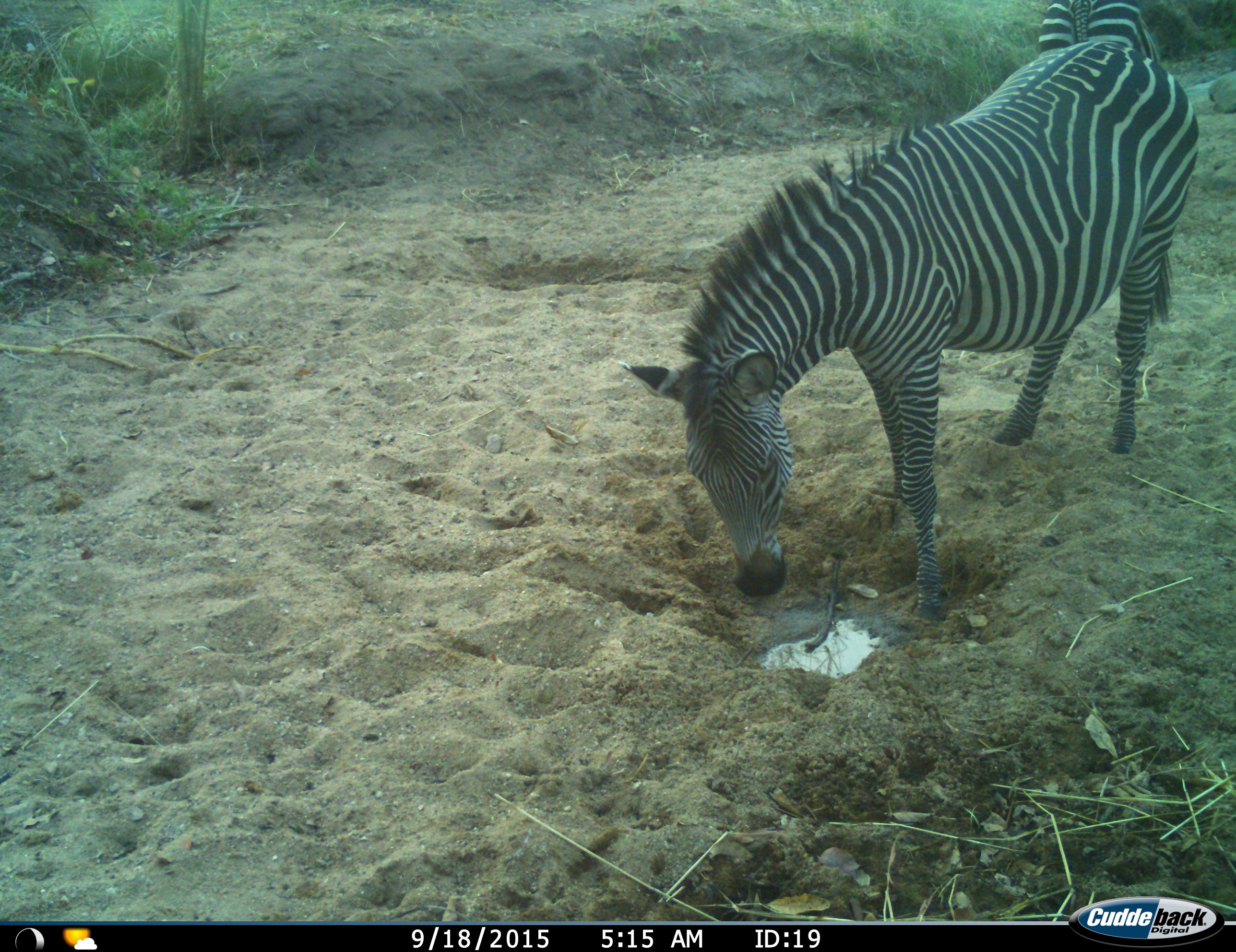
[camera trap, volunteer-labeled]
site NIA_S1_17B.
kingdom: Animalia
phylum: Chordata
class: Mammalia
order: Perissodactyla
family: Equidae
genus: Equus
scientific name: Equus quagga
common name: plains zebra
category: zebraplains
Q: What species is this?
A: Zebraplains (plains zebra) (Equus quagga).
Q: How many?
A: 2.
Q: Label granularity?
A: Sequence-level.